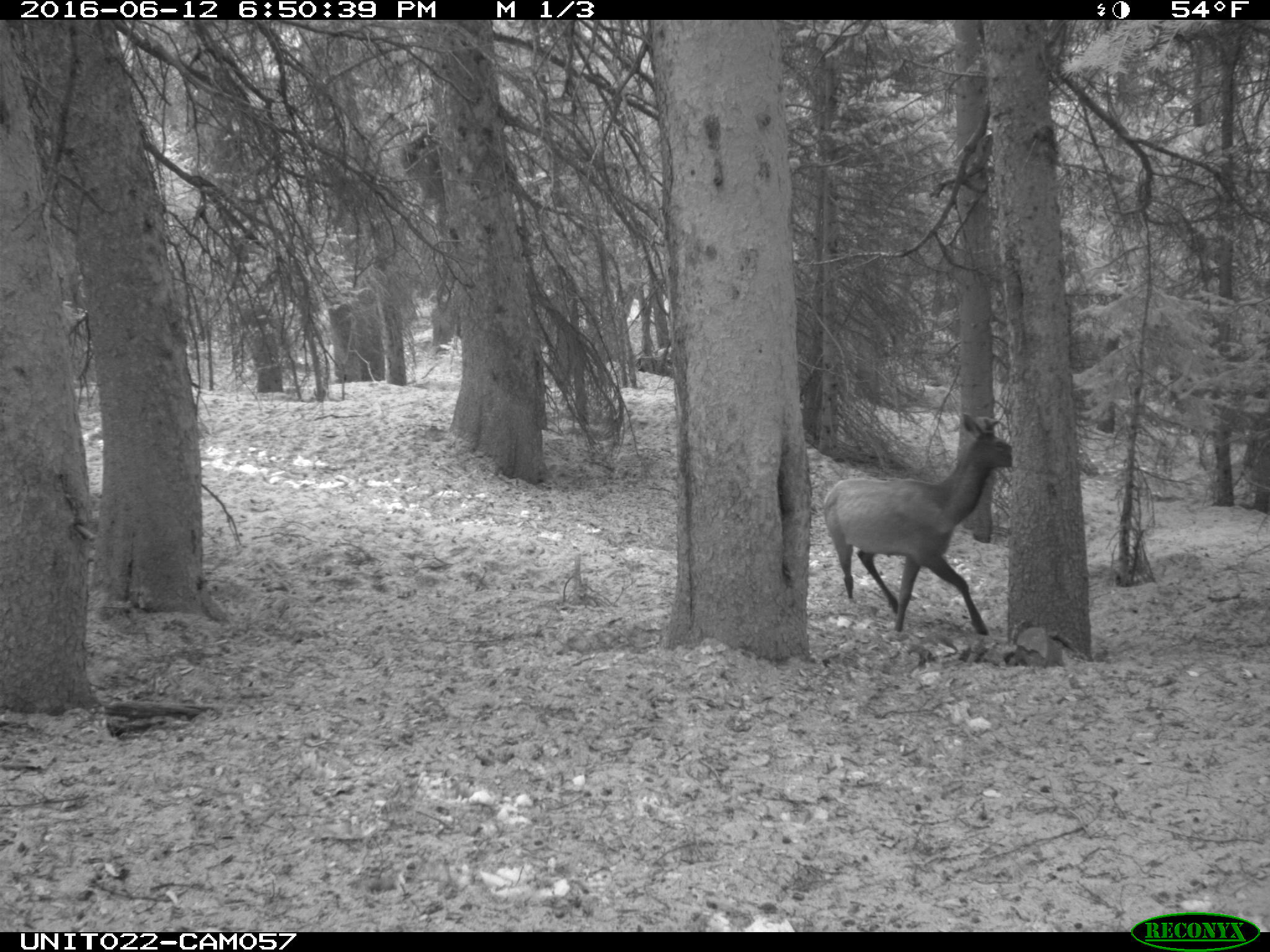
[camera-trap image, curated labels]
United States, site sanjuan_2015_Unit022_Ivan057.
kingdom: Animalia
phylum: Chordata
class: Mammalia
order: Artiodactyla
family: Cervidae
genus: Cervus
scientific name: Cervus elaphus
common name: red deer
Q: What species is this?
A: Cervus elaphus (red deer).